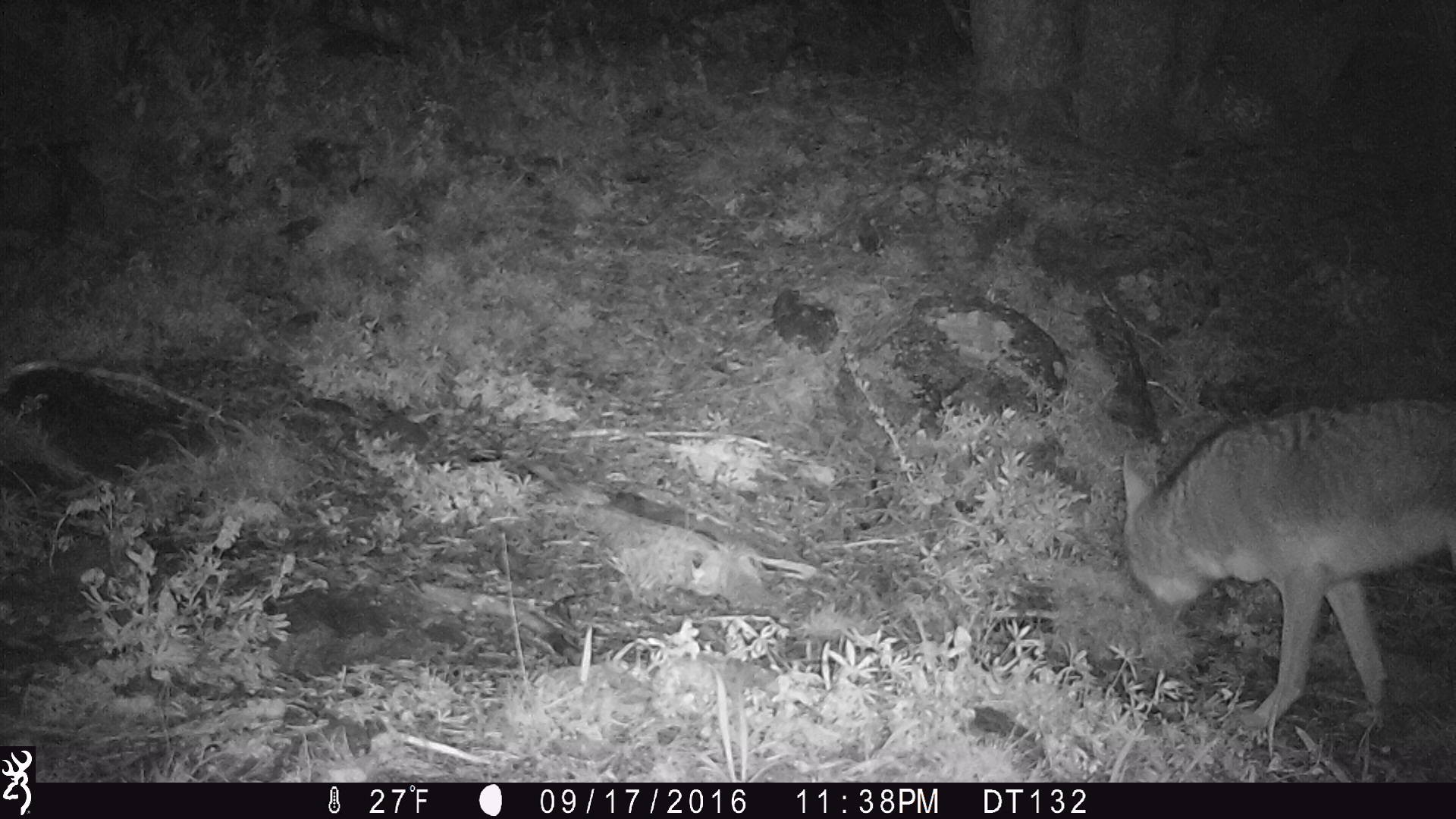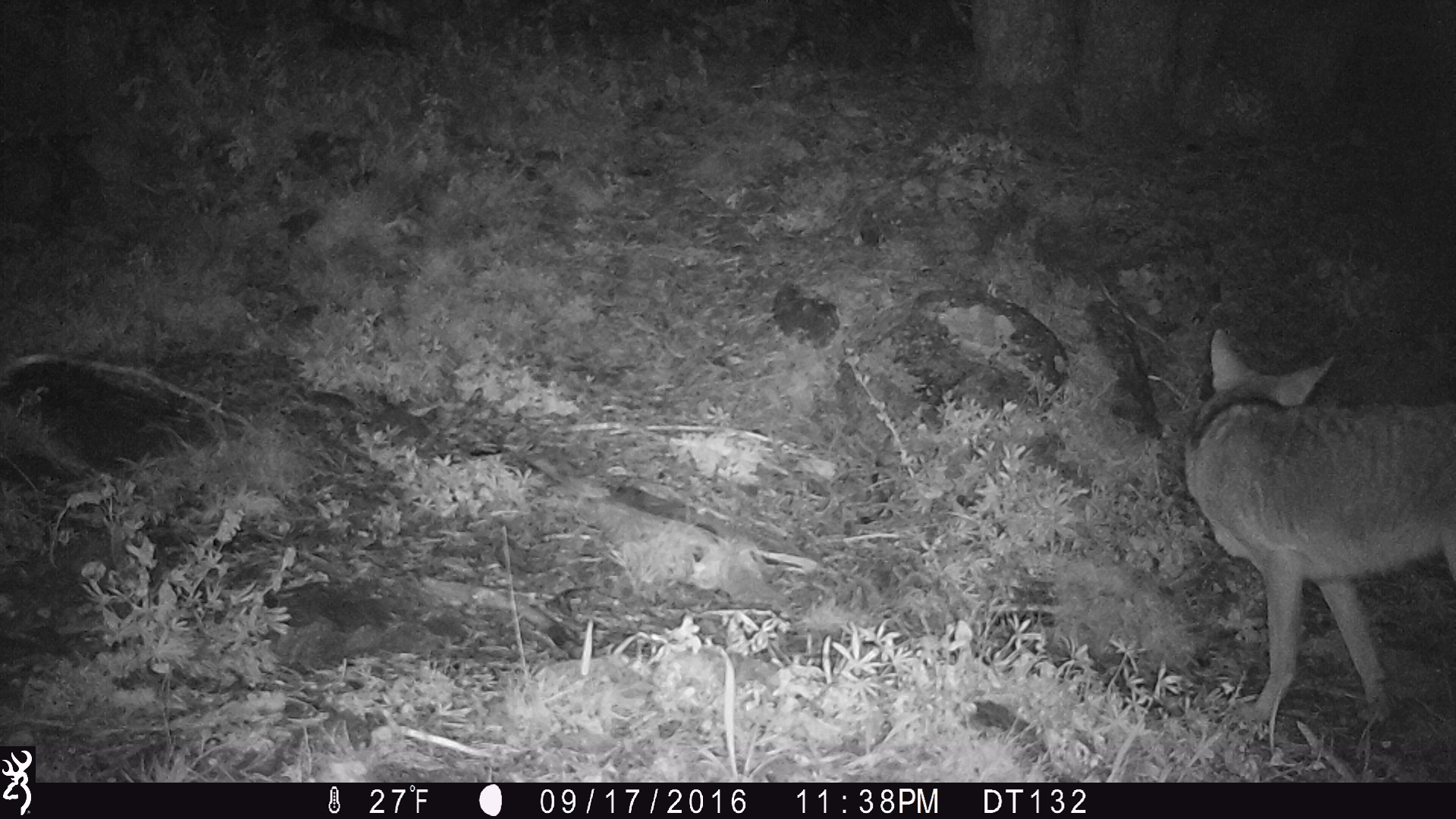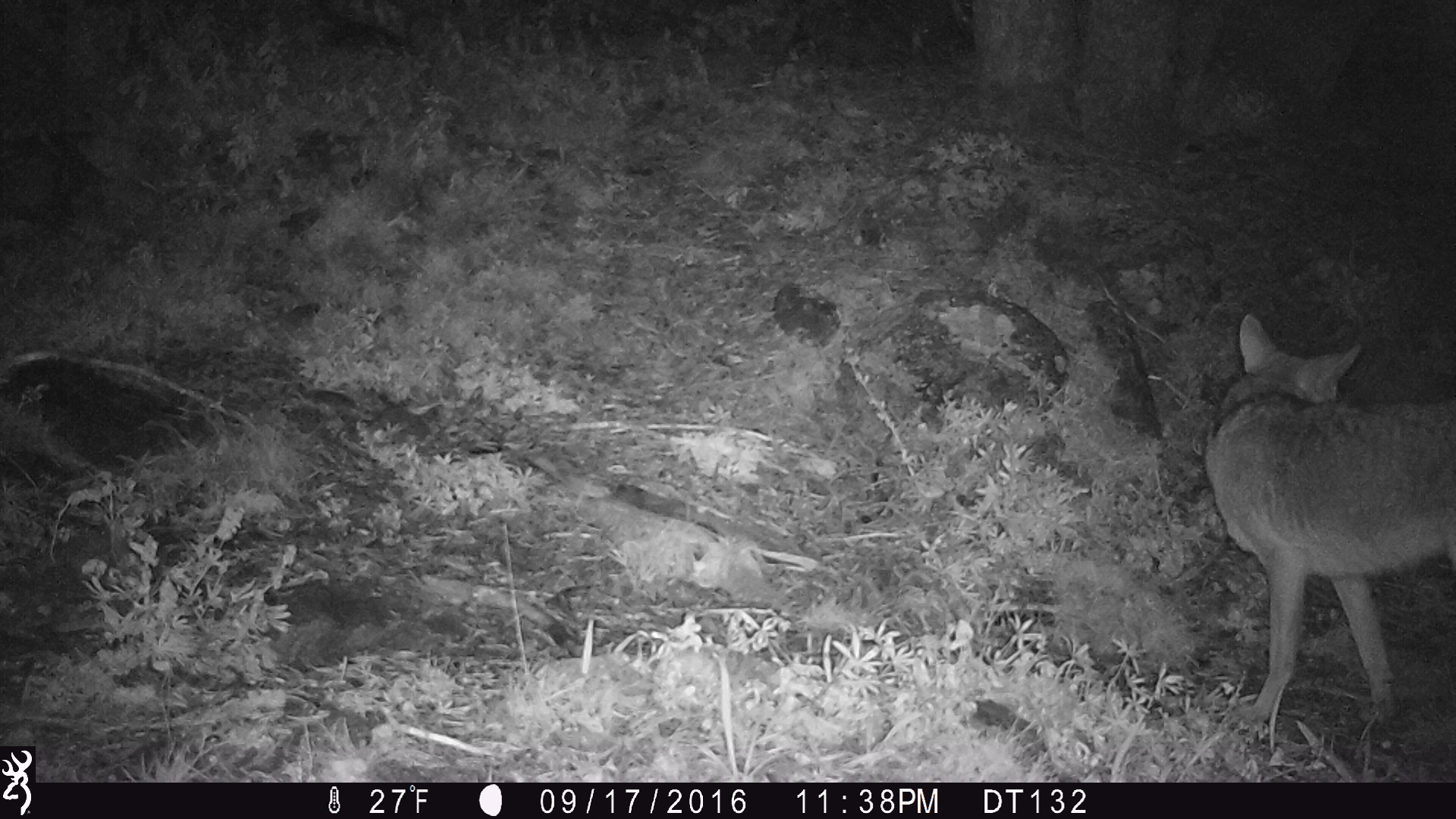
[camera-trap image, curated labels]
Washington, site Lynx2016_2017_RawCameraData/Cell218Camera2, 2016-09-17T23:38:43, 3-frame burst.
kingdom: Animalia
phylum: Chordata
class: Mammalia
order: Carnivora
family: Canidae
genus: Canis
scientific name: Canis latrans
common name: coyote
Canis latrans (coyote). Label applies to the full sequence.